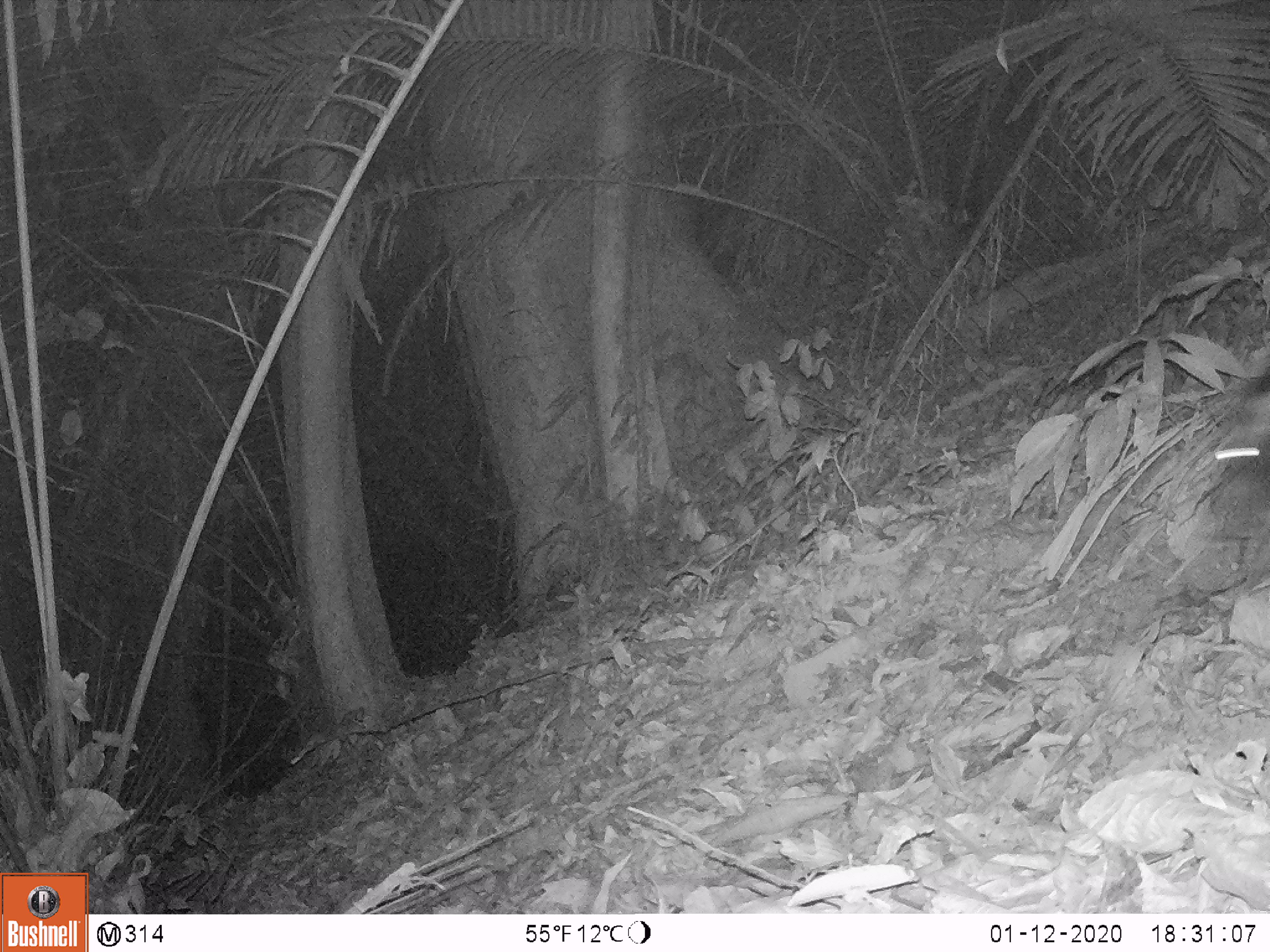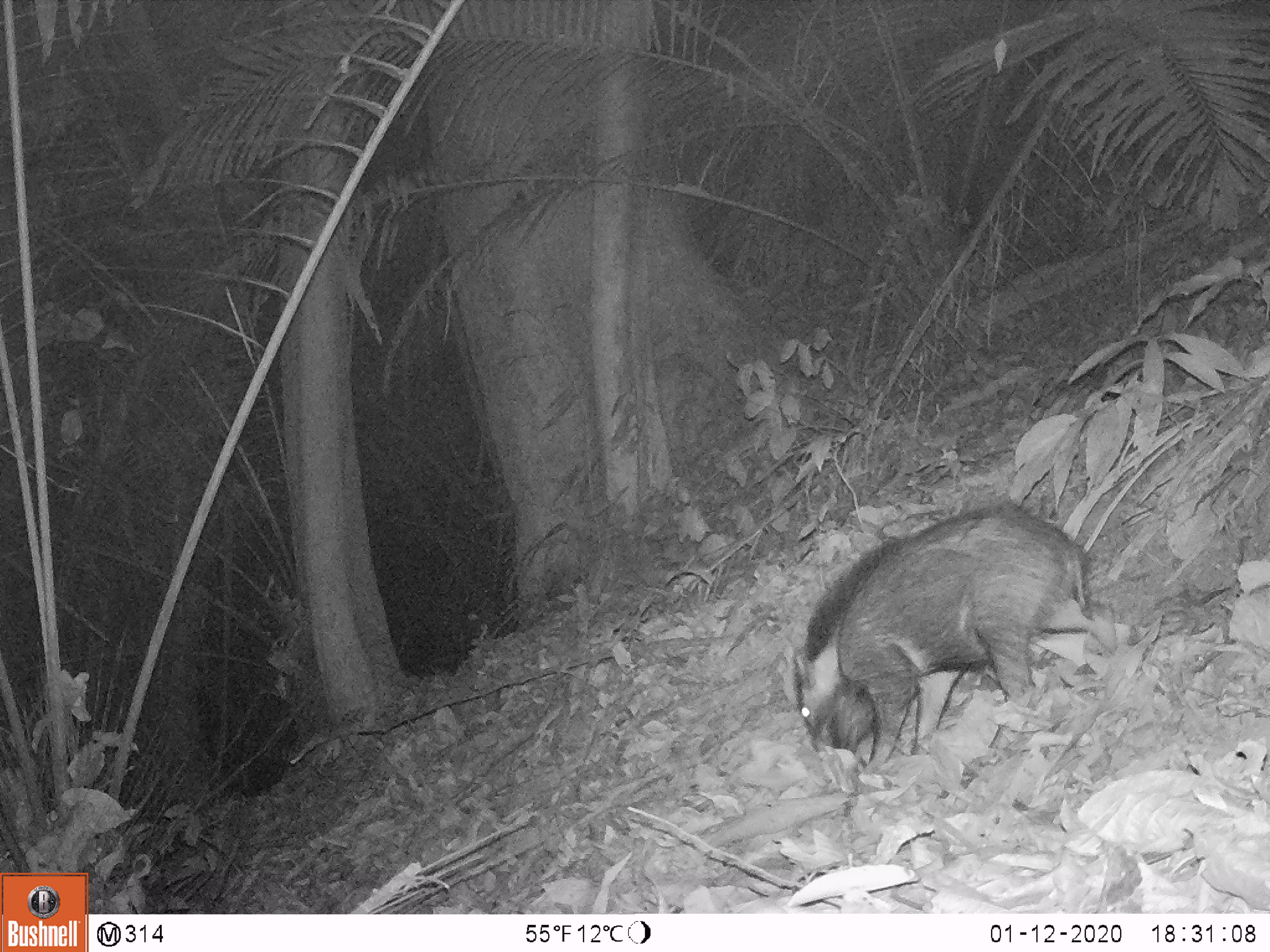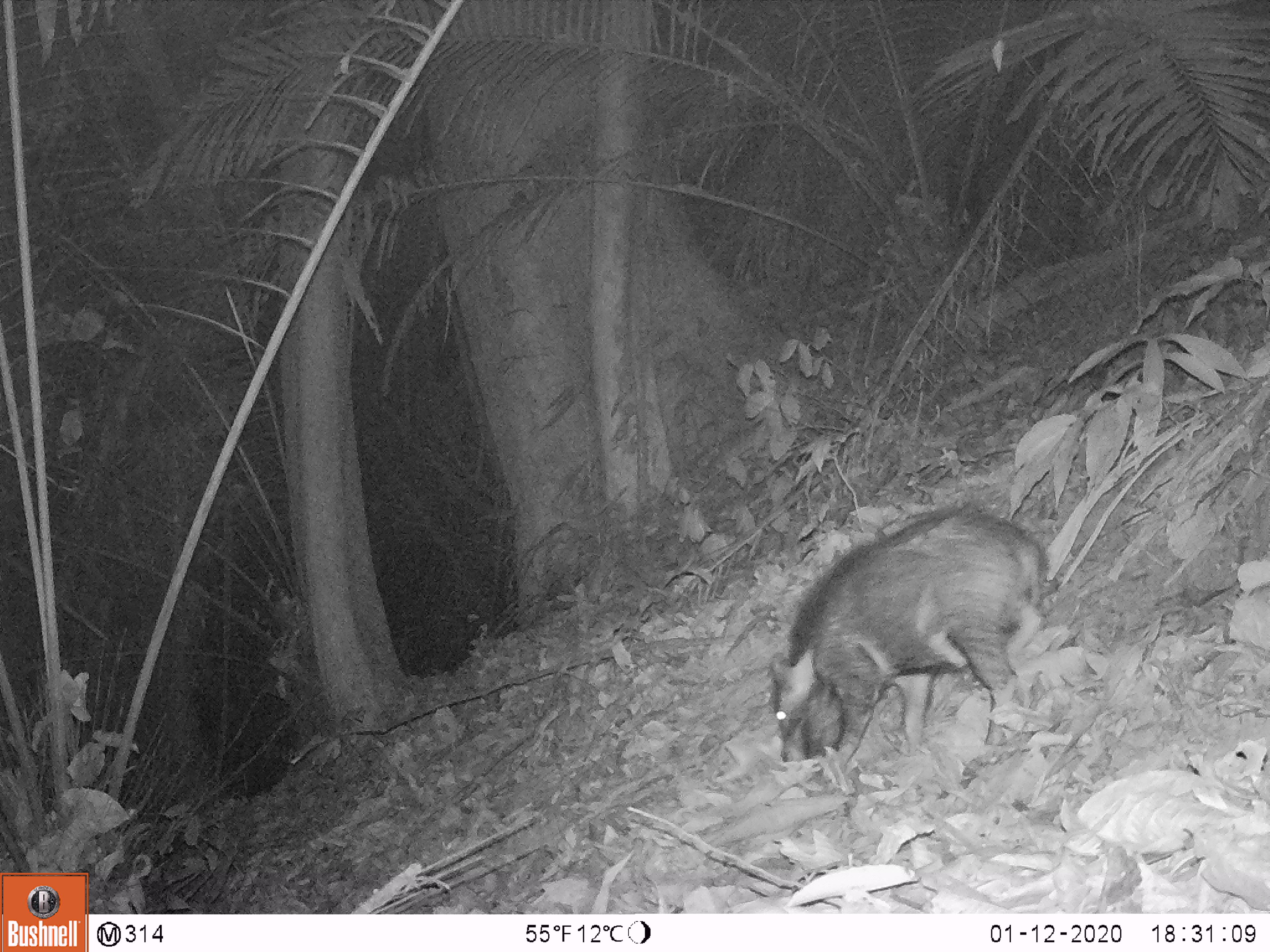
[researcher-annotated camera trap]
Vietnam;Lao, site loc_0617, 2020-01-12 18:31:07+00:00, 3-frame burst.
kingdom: Animalia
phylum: Chordata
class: Mammalia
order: Artiodactyla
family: Suidae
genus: Sus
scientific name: Sus scrofa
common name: eurasian wild pig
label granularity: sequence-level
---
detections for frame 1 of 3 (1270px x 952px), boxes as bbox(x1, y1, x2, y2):
eurasian wild pig: bbox(1206, 352, 1270, 521)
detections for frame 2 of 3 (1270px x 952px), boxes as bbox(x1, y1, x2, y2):
eurasian wild pig: bbox(789, 499, 1118, 766)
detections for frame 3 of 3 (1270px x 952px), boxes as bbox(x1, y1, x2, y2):
eurasian wild pig: bbox(765, 503, 1048, 763)